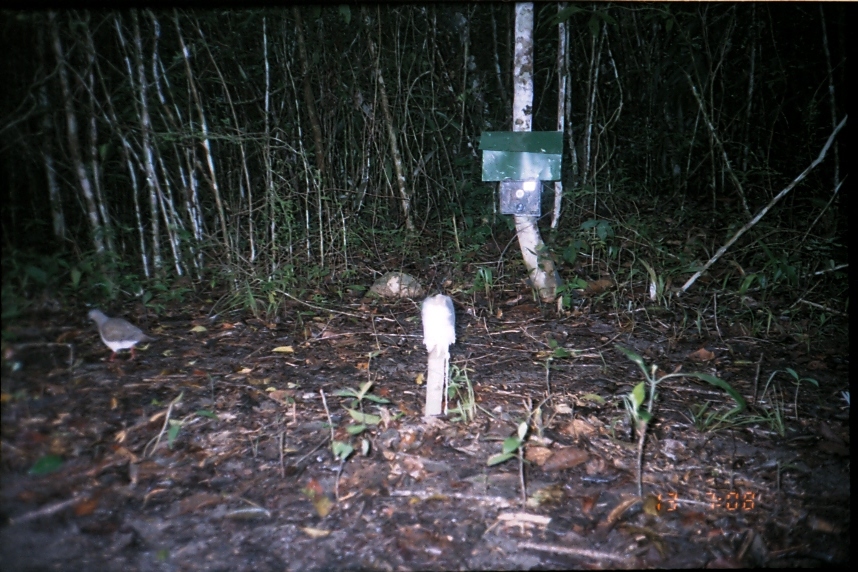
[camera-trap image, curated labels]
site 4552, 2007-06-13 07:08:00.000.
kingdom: Animalia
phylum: Chordata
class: Aves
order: Columbiformes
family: Columbidae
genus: Leptotila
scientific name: Leptotila verreauxi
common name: white-tipped dove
Leptotila verreauxi (white-tipped dove), count 1.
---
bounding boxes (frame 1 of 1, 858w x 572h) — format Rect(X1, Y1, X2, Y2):
leptotila verreauxi: Rect(83, 306, 159, 364)